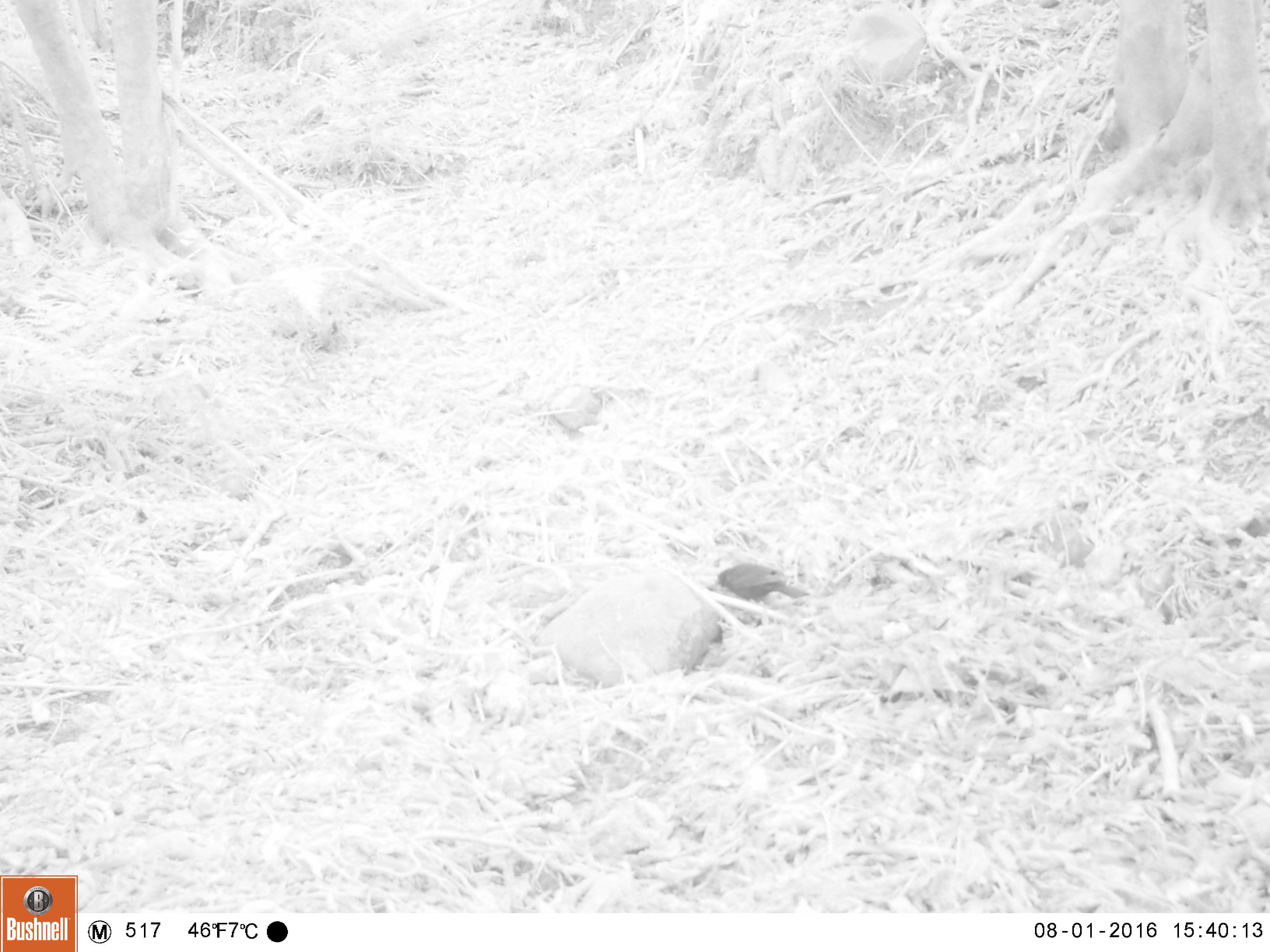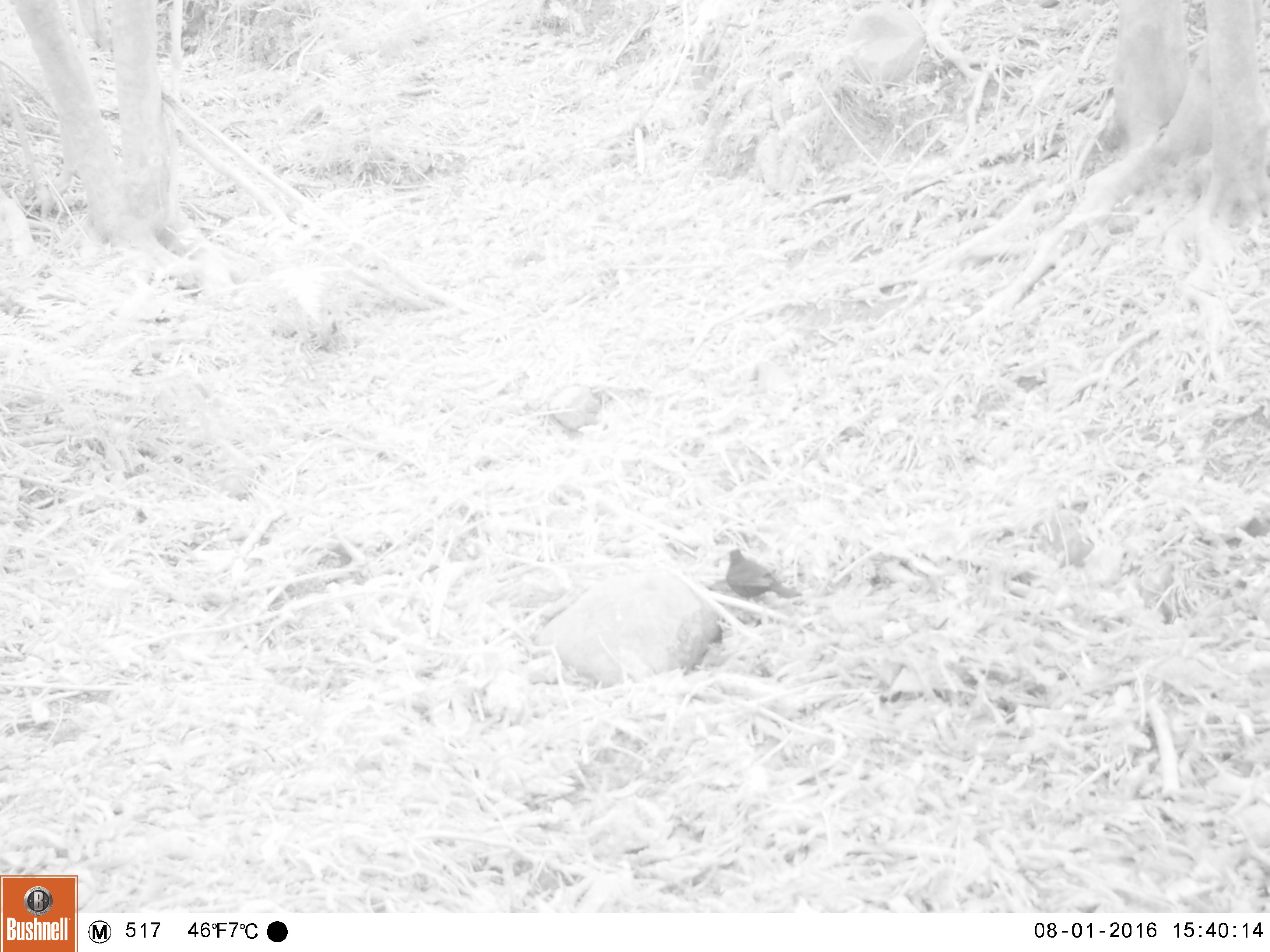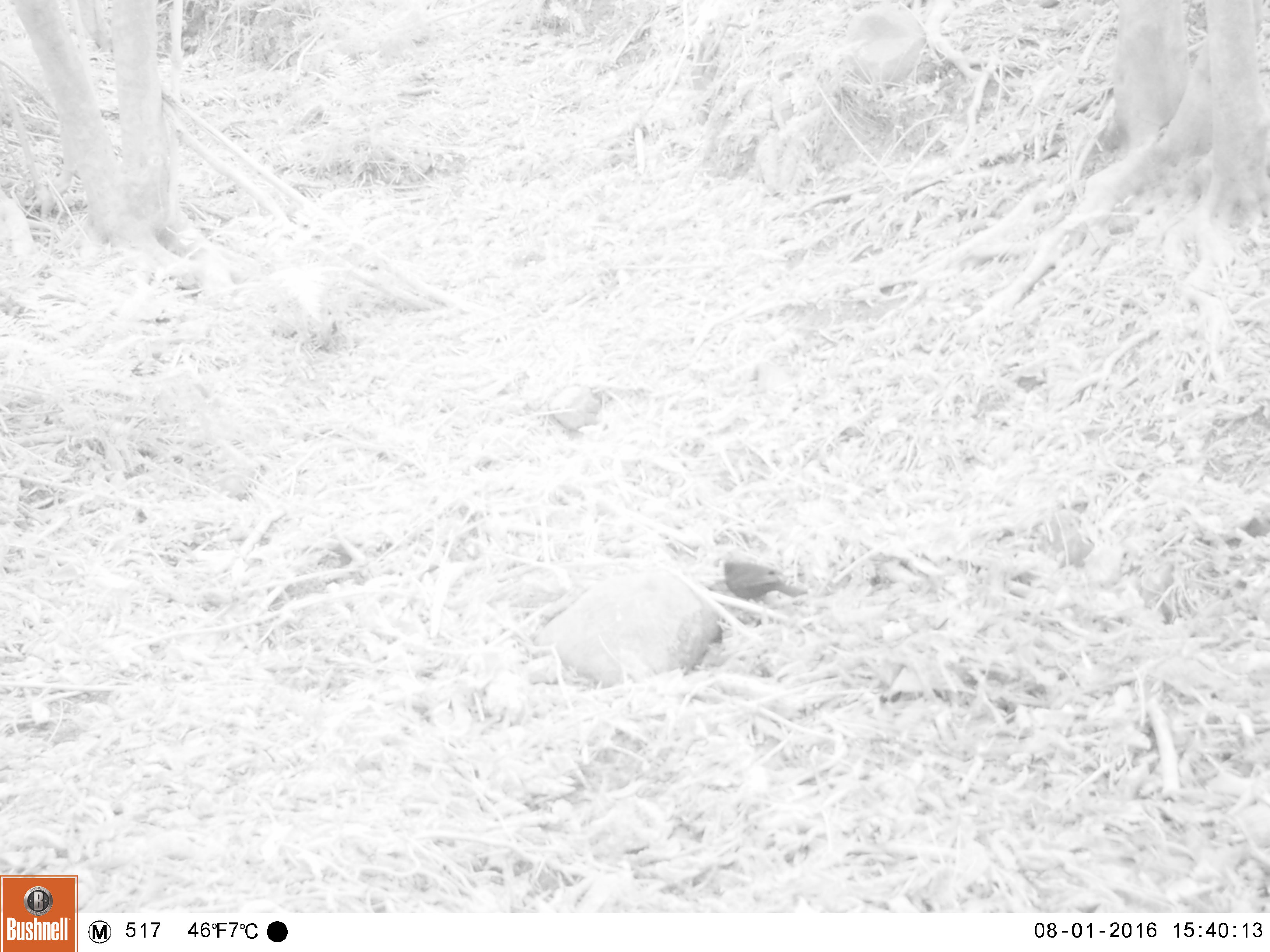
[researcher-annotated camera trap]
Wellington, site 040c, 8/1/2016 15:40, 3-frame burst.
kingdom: Animalia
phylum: Chordata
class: Aves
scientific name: Aves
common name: bird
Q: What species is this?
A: Bird (Aves).